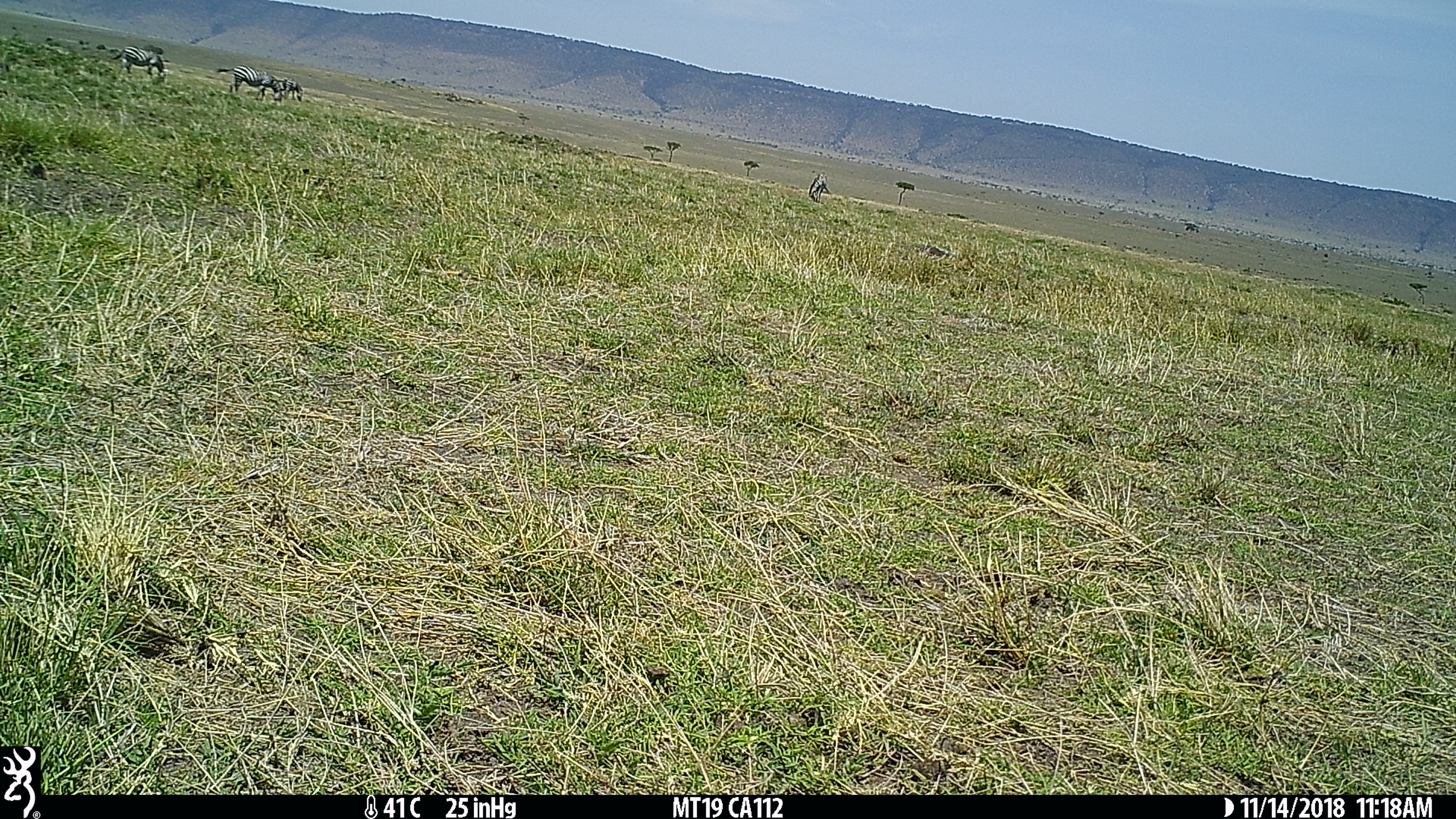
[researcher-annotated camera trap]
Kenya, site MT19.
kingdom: Animalia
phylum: Chordata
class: Mammalia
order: Perissodactyla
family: Equidae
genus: Equus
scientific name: Equus quagga burchellii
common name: burchell's zebra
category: zebra